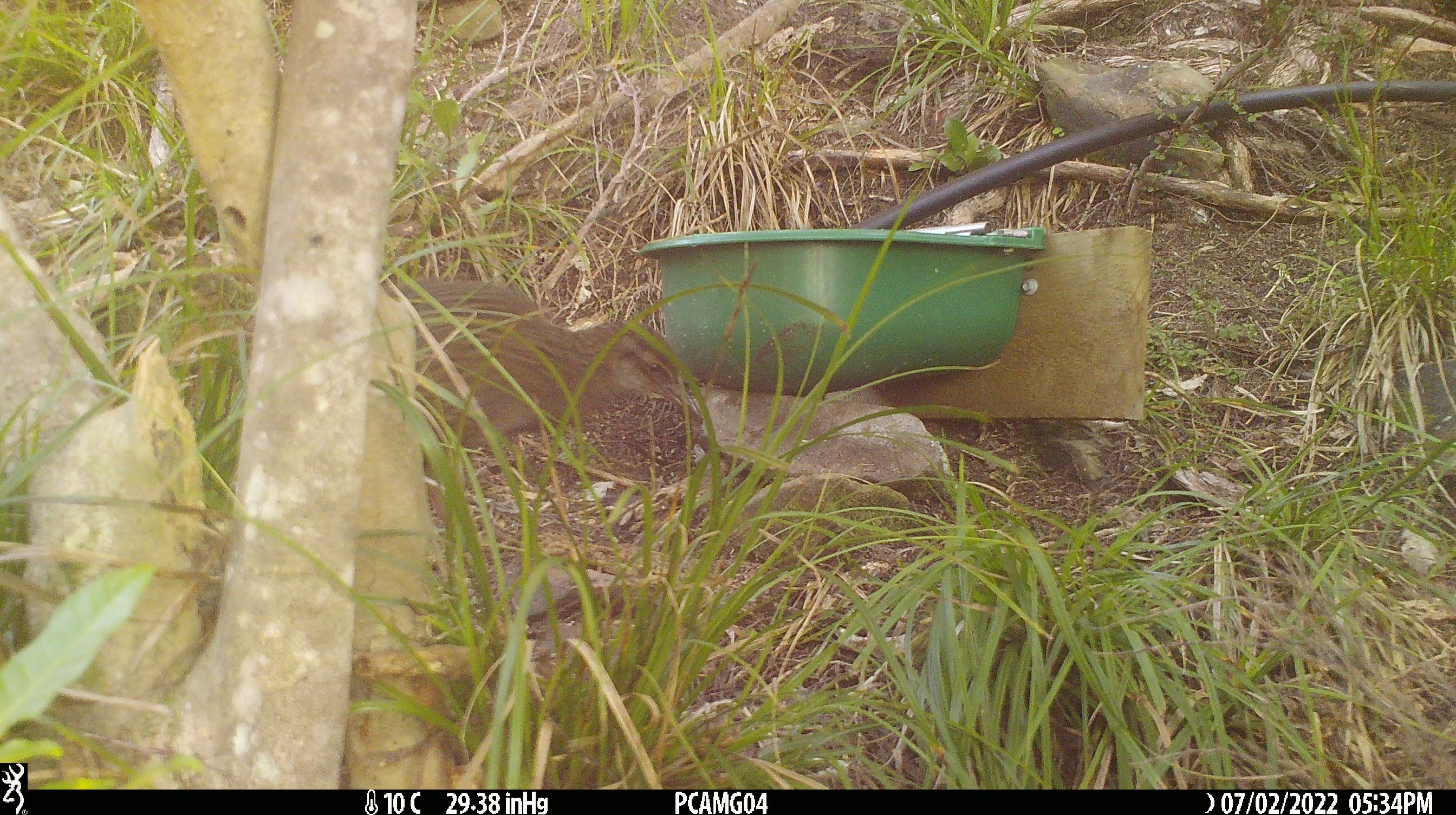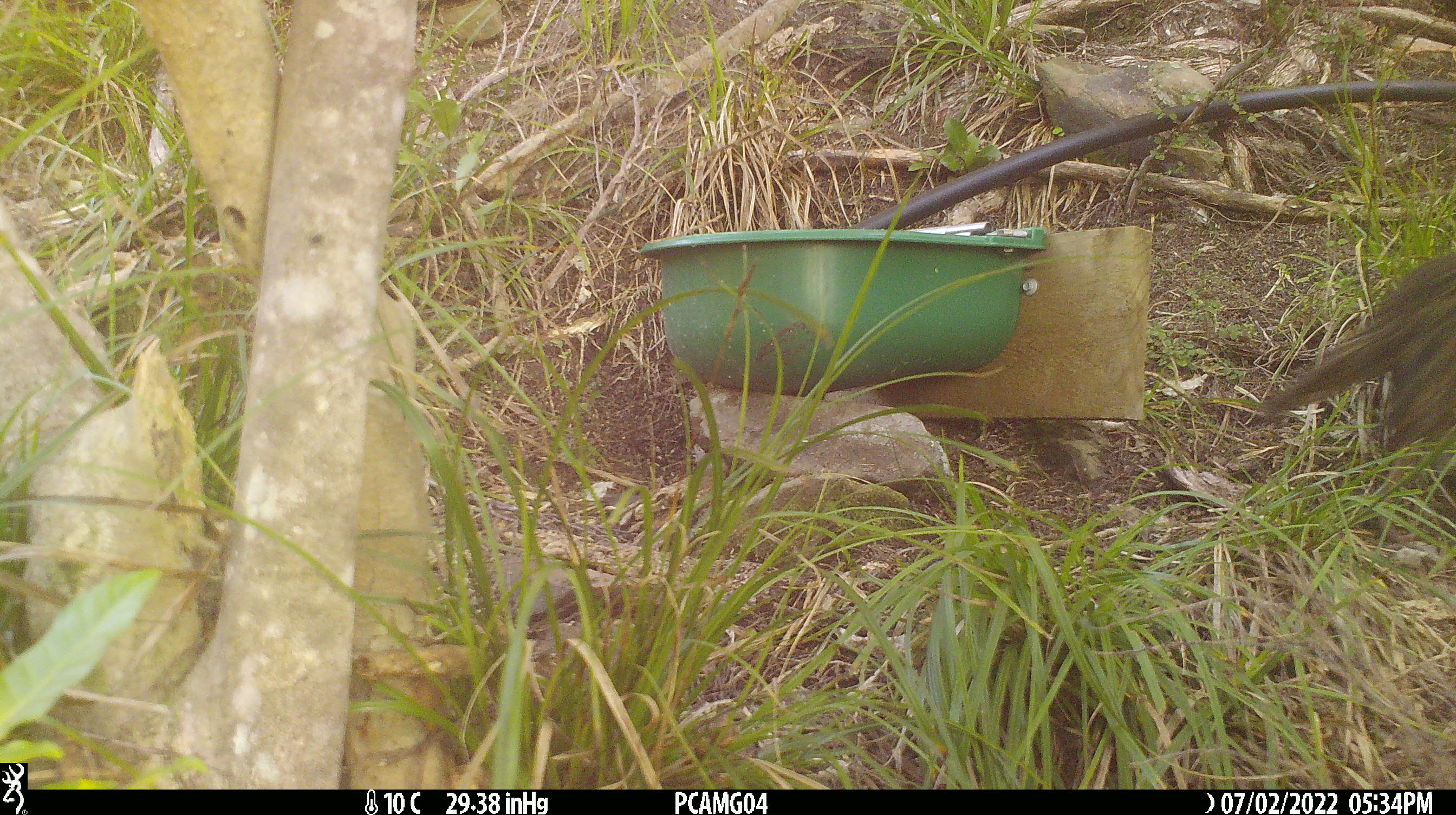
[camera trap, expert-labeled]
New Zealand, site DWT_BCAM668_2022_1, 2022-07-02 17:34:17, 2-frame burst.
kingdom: Animalia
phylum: Chordata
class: Aves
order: Gruiformes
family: Rallidae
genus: Gallirallus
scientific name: Gallirallus australis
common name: weka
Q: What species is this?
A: Weka (Gallirallus australis).